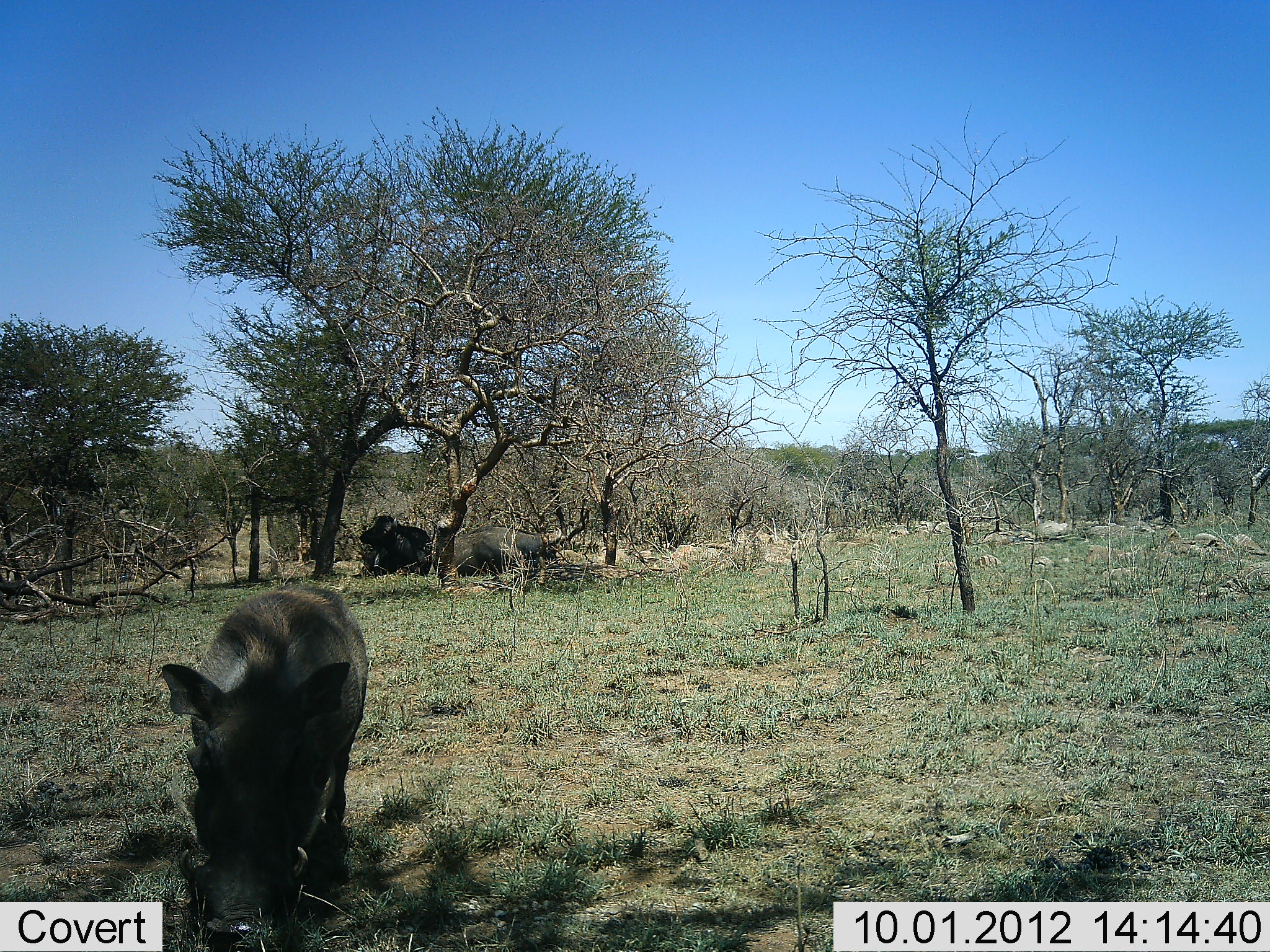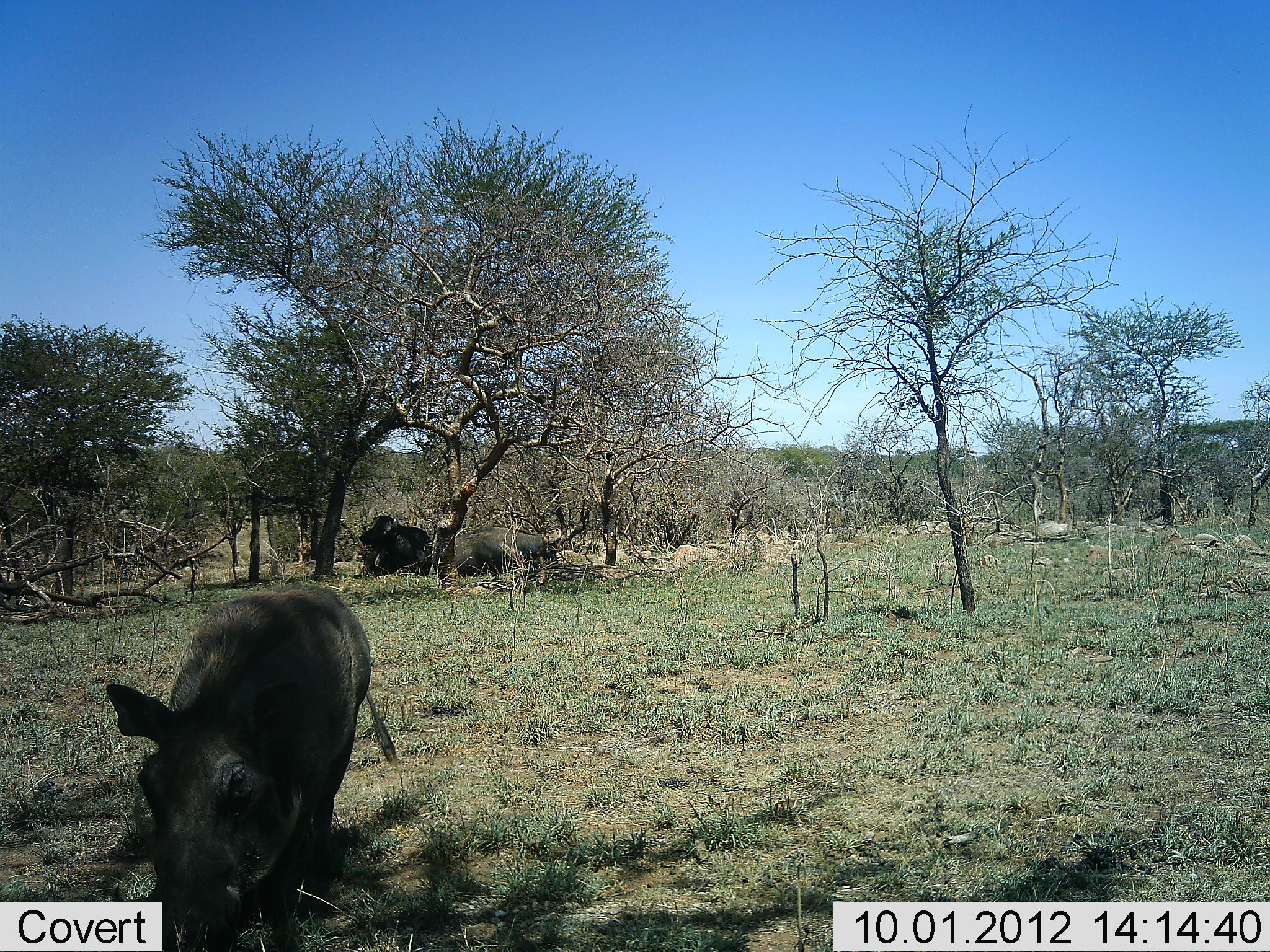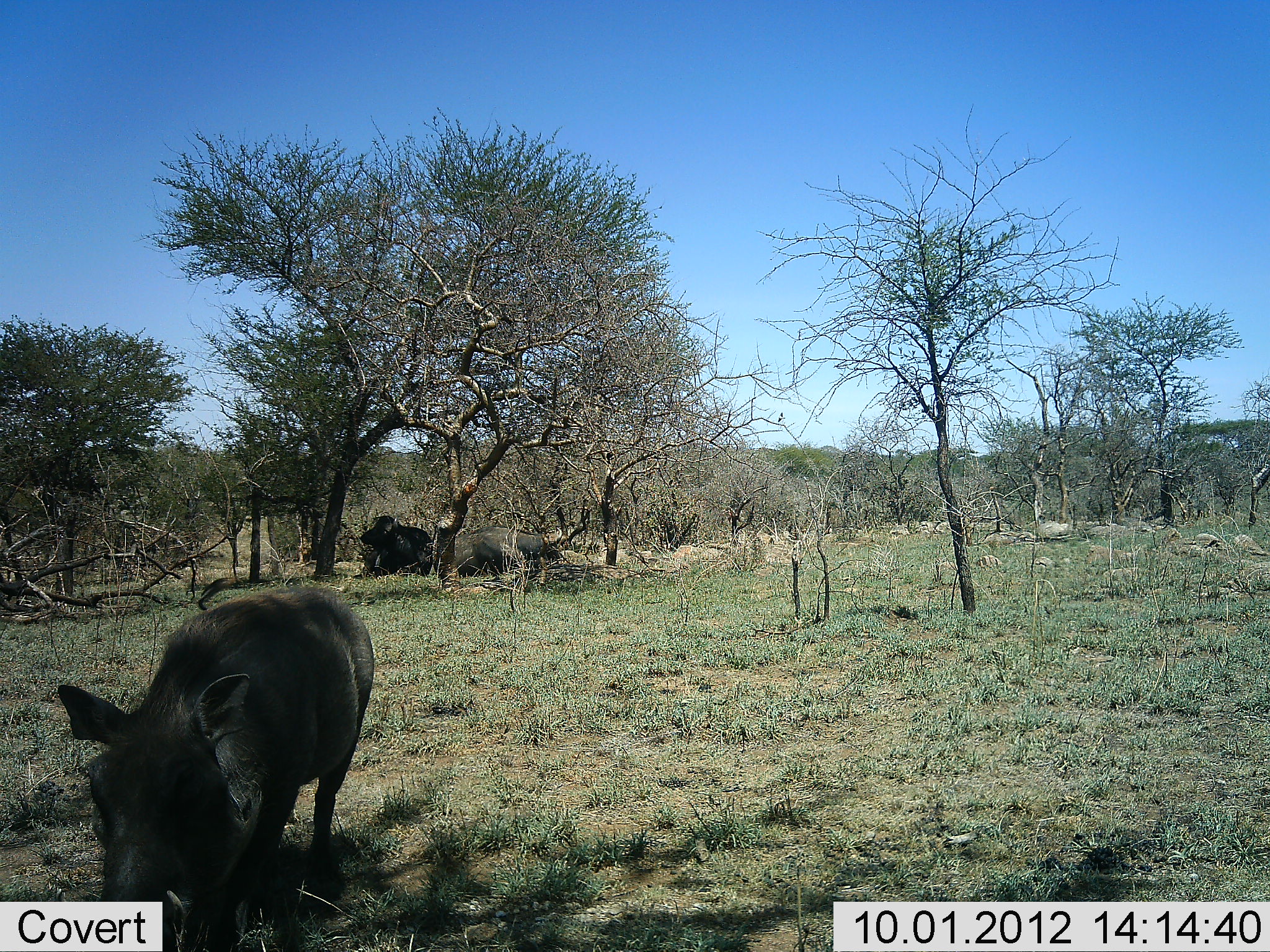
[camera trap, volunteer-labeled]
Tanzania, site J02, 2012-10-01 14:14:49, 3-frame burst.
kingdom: Animalia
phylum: Chordata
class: Mammalia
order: Artiodactyla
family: Suidae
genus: Phacochoerus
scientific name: Phacochoerus africanus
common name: warthog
Warthog (Phacochoerus africanus), count 1. Behavior (volunteer vote fractions): standing 29%, resting 0%, moving 36%, interacting 0%. Young present (vote fraction): 0%. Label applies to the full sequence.